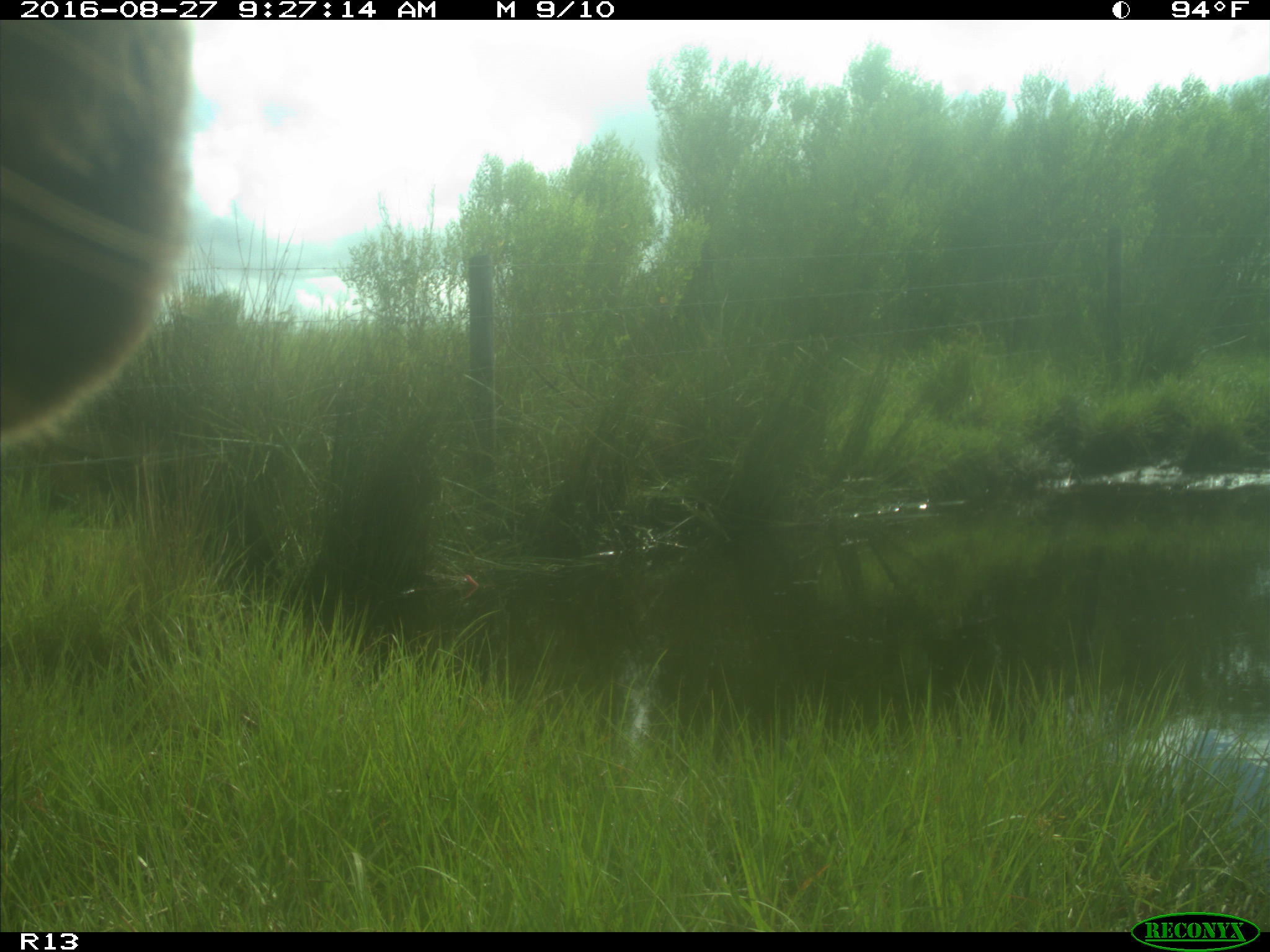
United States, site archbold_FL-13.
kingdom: Animalia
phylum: Chordata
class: Mammalia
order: Artiodactyla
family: Bovidae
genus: Bos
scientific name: Bos taurus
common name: domestic cow